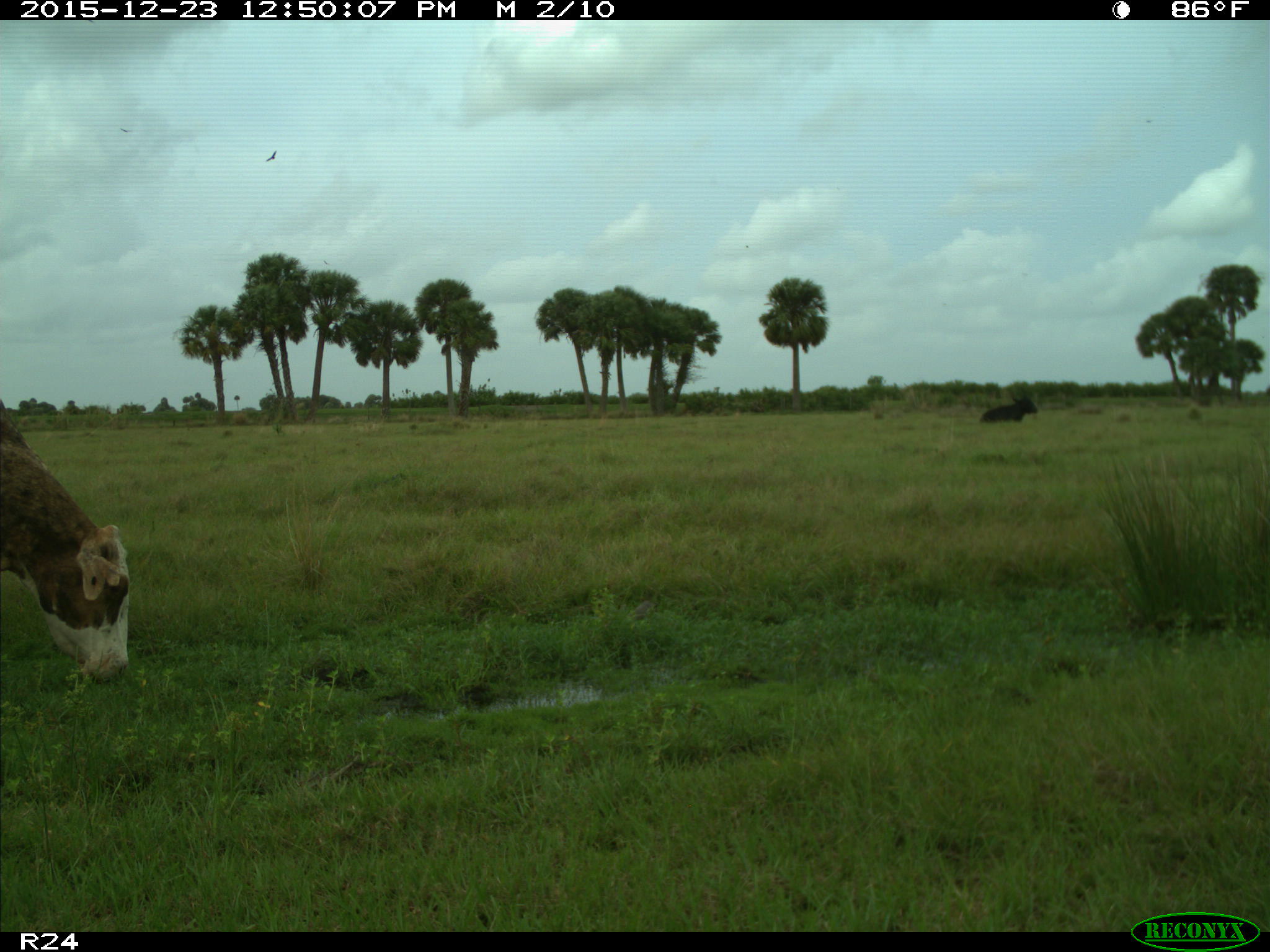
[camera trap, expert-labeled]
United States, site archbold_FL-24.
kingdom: Animalia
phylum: Chordata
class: Mammalia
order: Artiodactyla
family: Bovidae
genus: Bos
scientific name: Bos taurus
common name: domestic cow